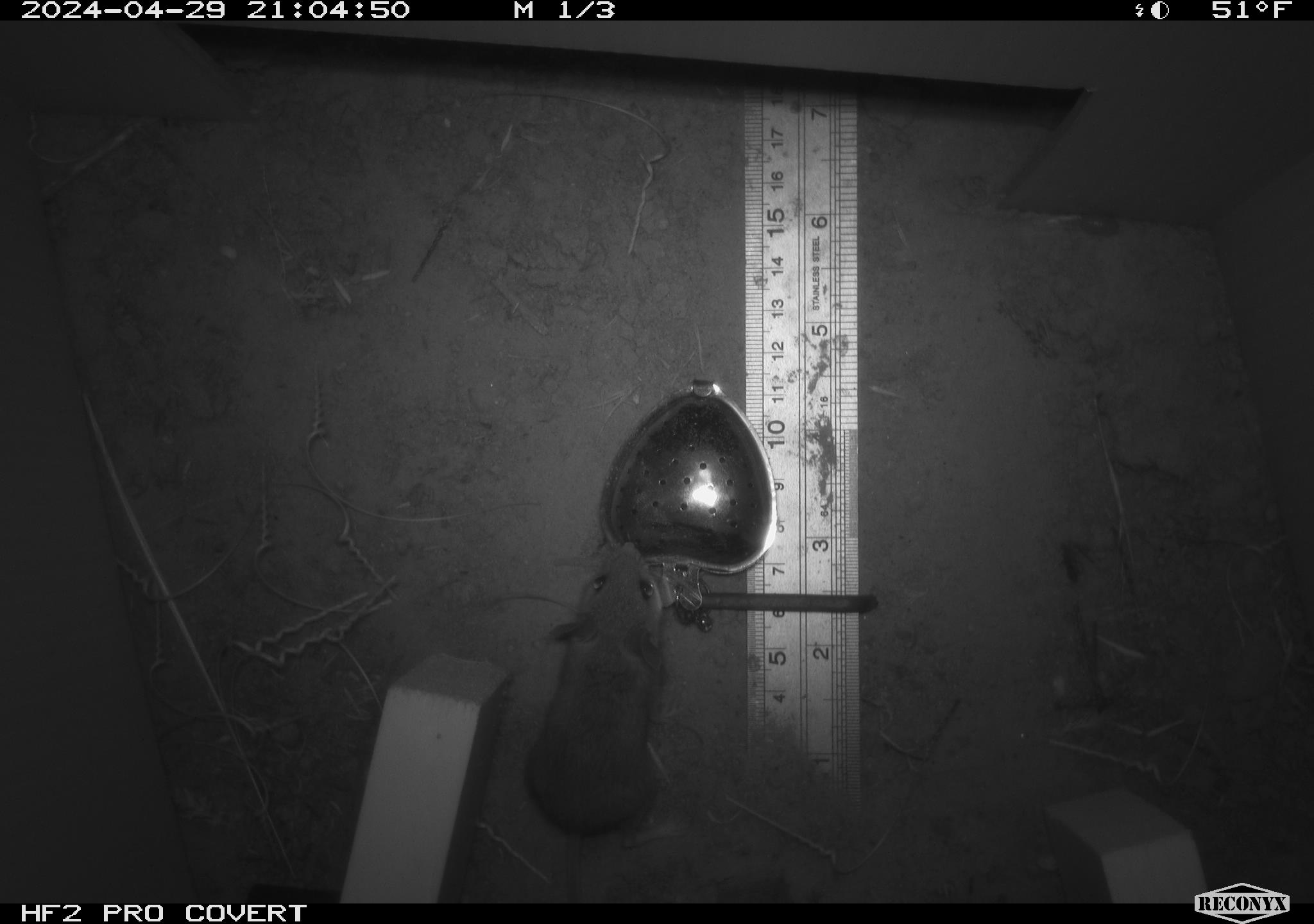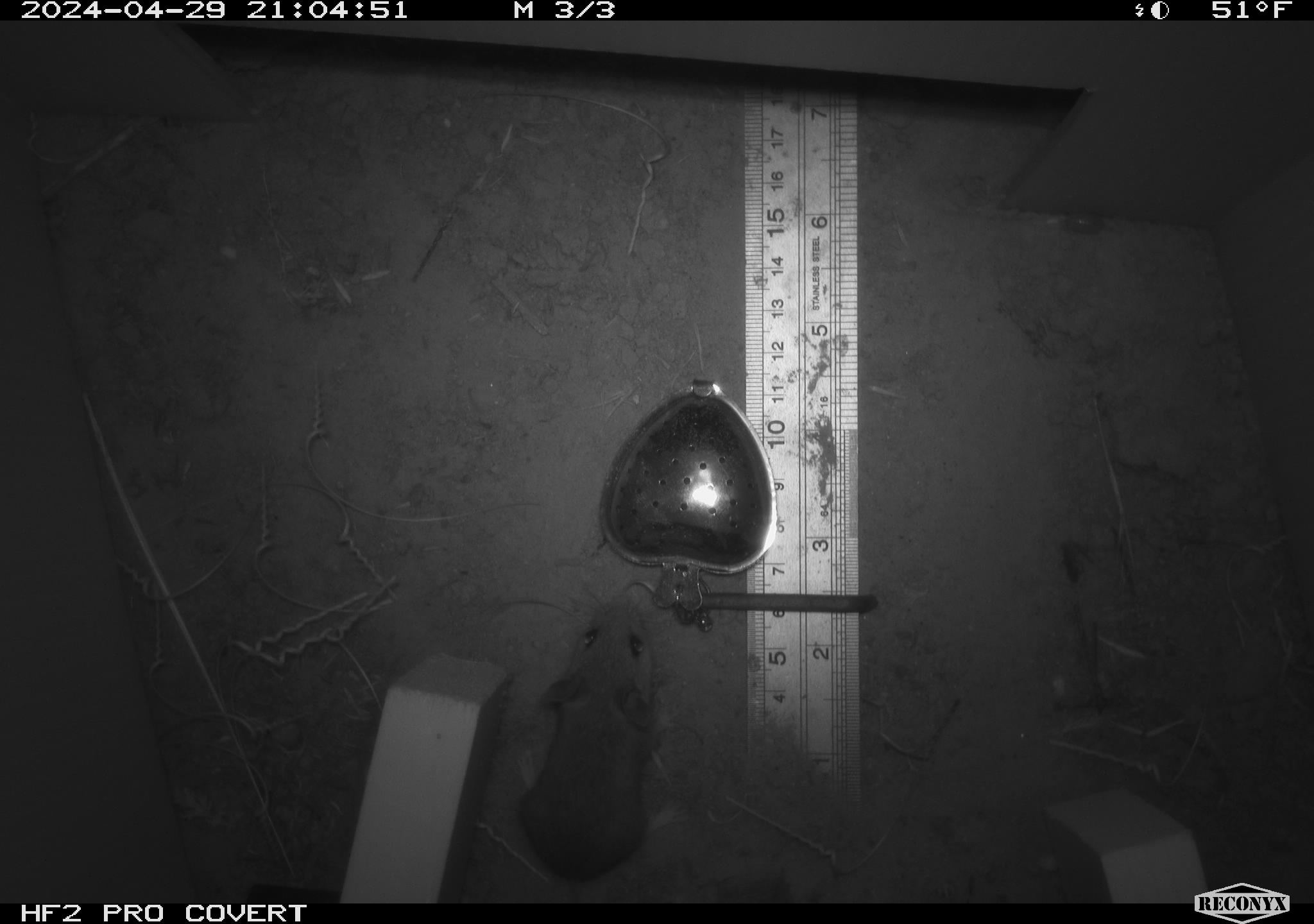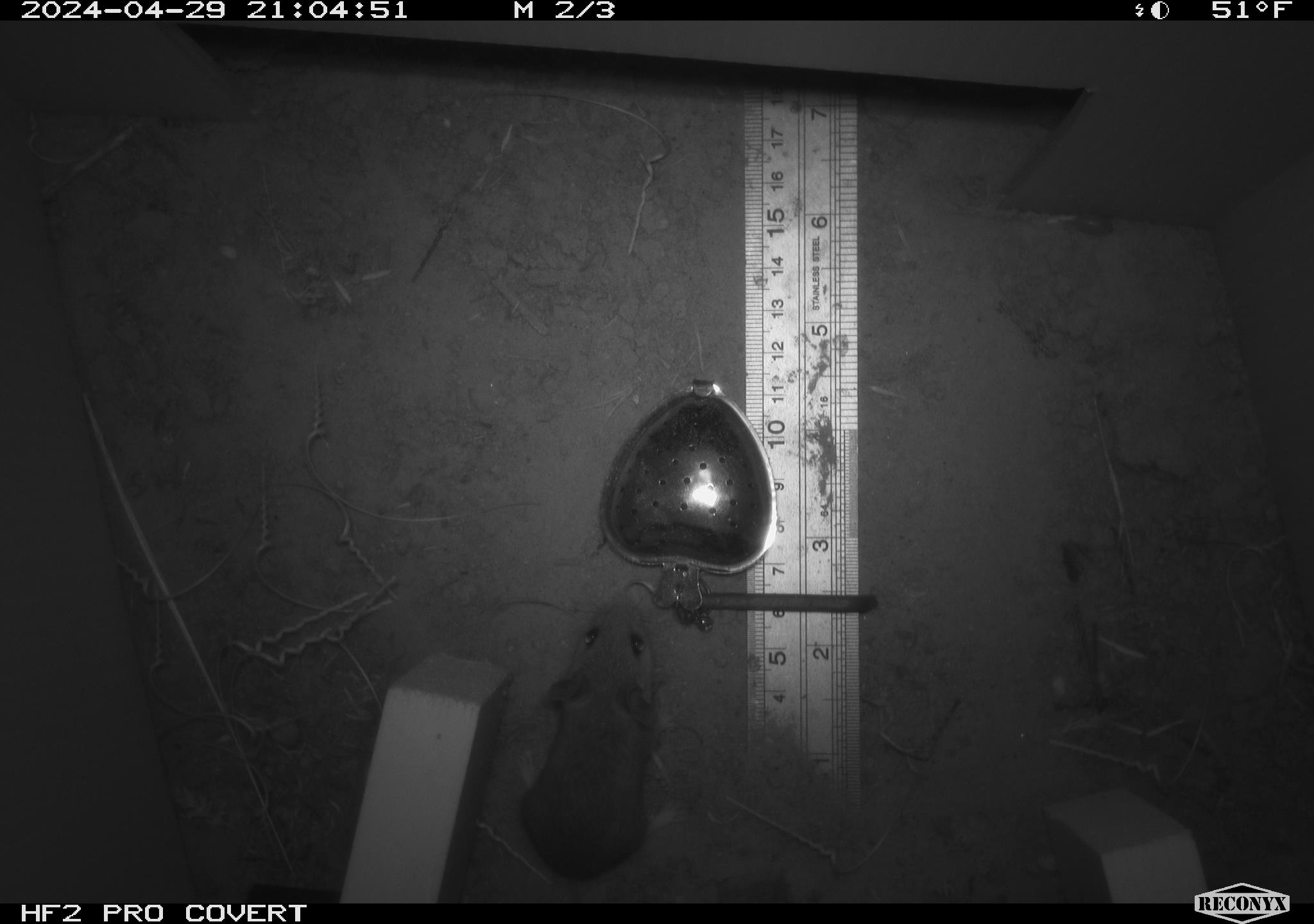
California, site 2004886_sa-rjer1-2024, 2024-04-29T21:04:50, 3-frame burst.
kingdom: Animalia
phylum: Chordata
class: Mammalia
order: Rodentia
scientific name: Rodentia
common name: mouse species